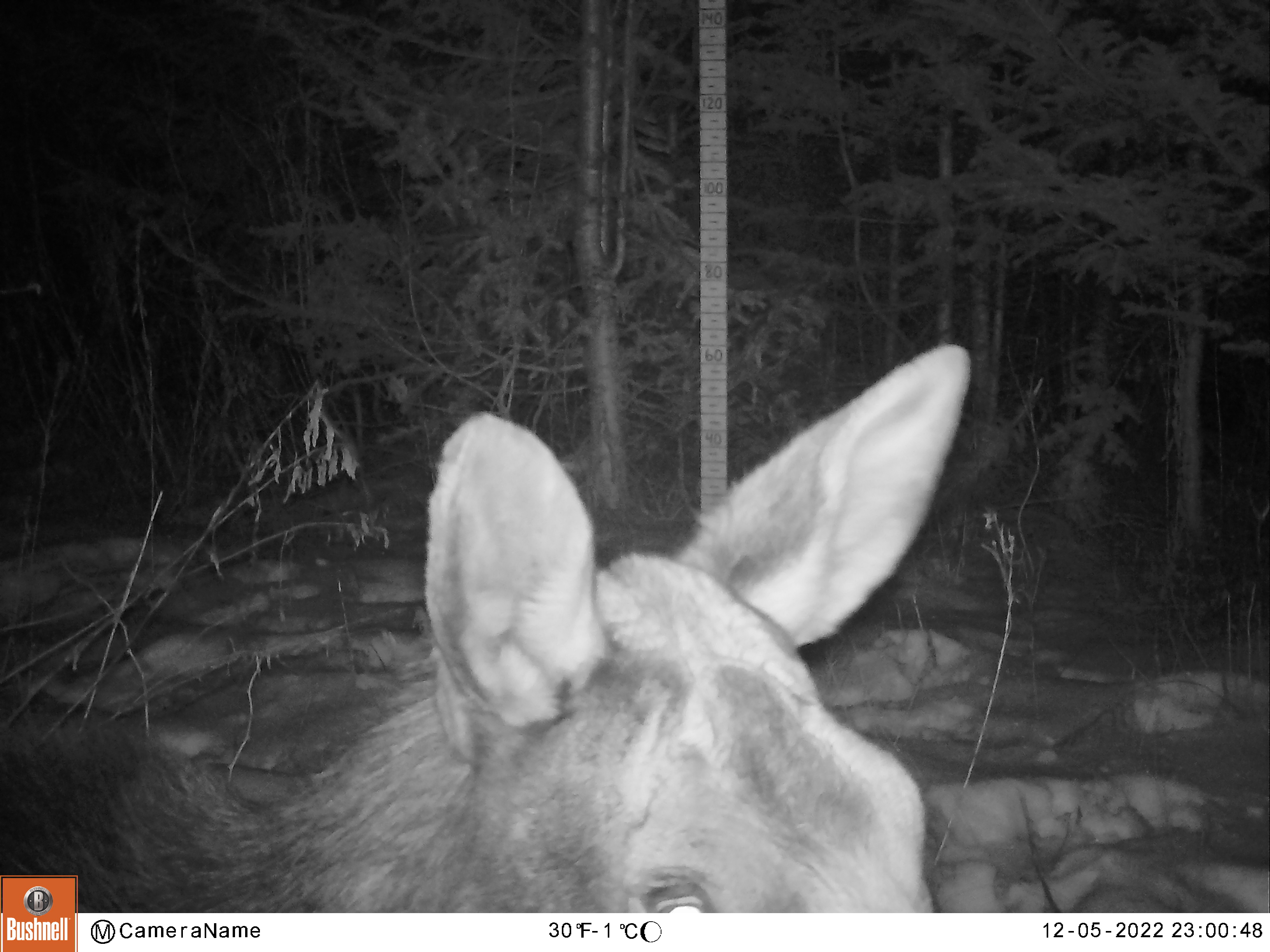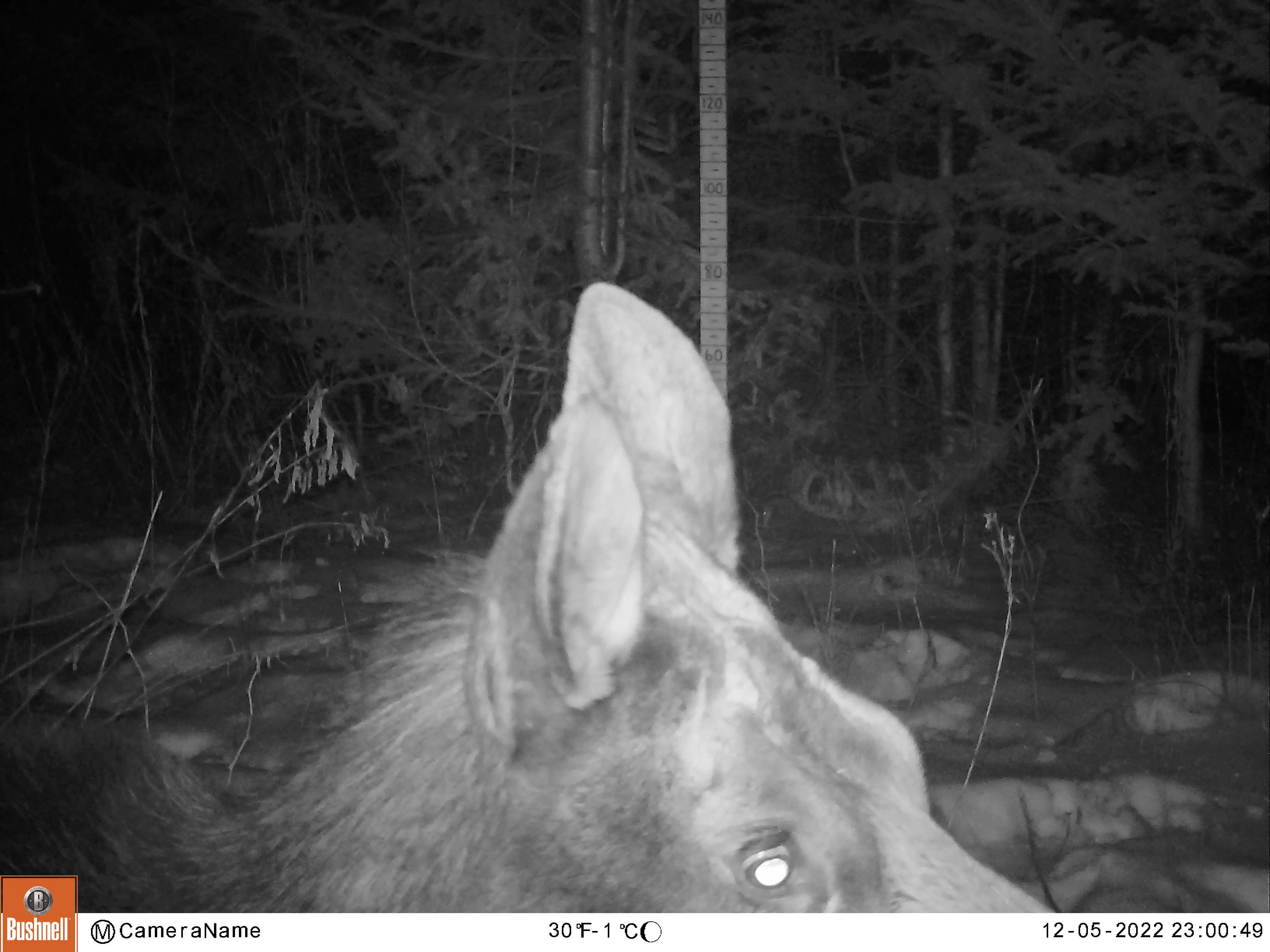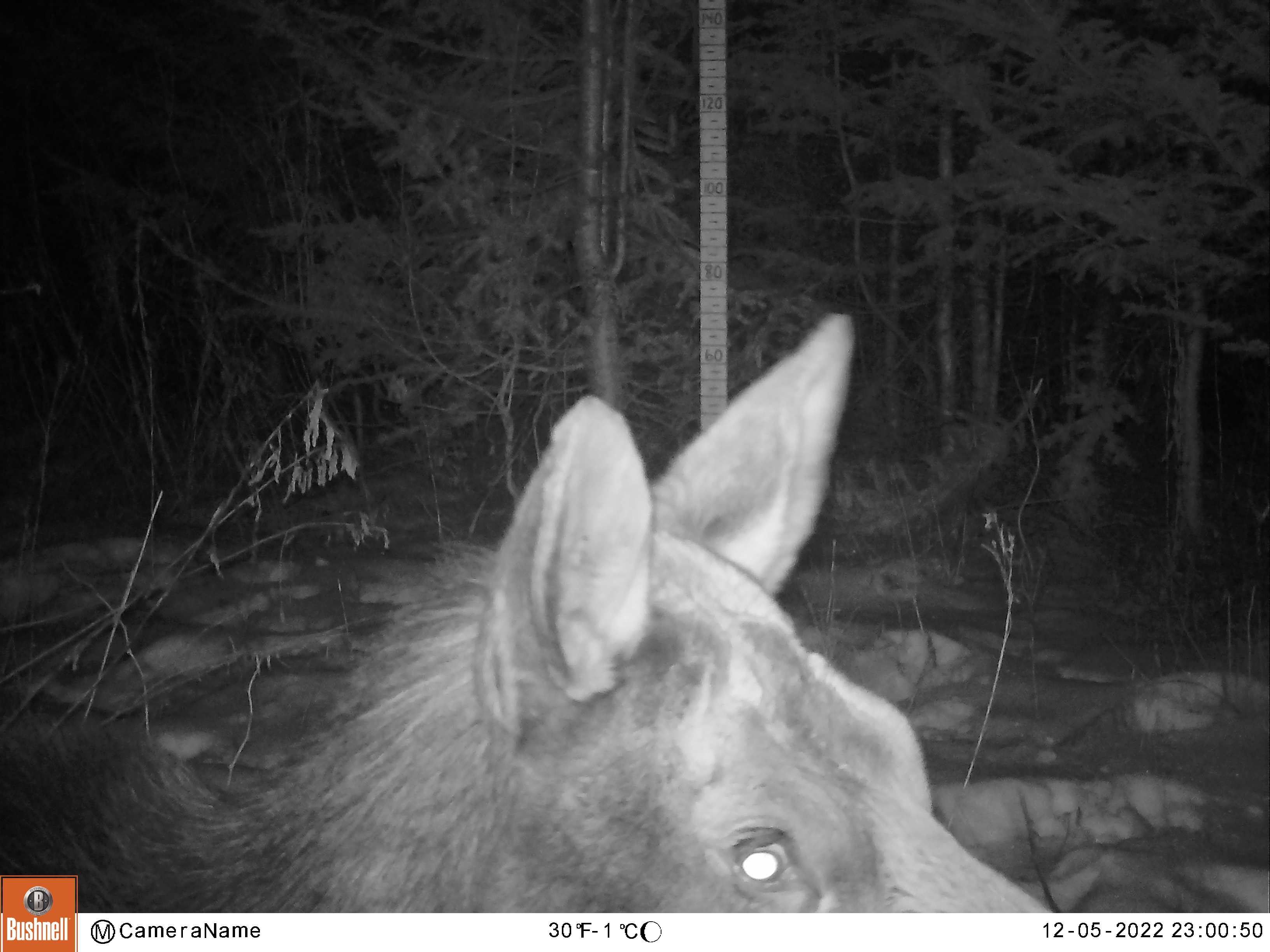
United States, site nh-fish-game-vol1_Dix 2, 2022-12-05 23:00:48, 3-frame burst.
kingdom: Animalia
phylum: Chordata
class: Mammalia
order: Artiodactyla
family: Cervidae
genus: Alces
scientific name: Alces alces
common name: moose